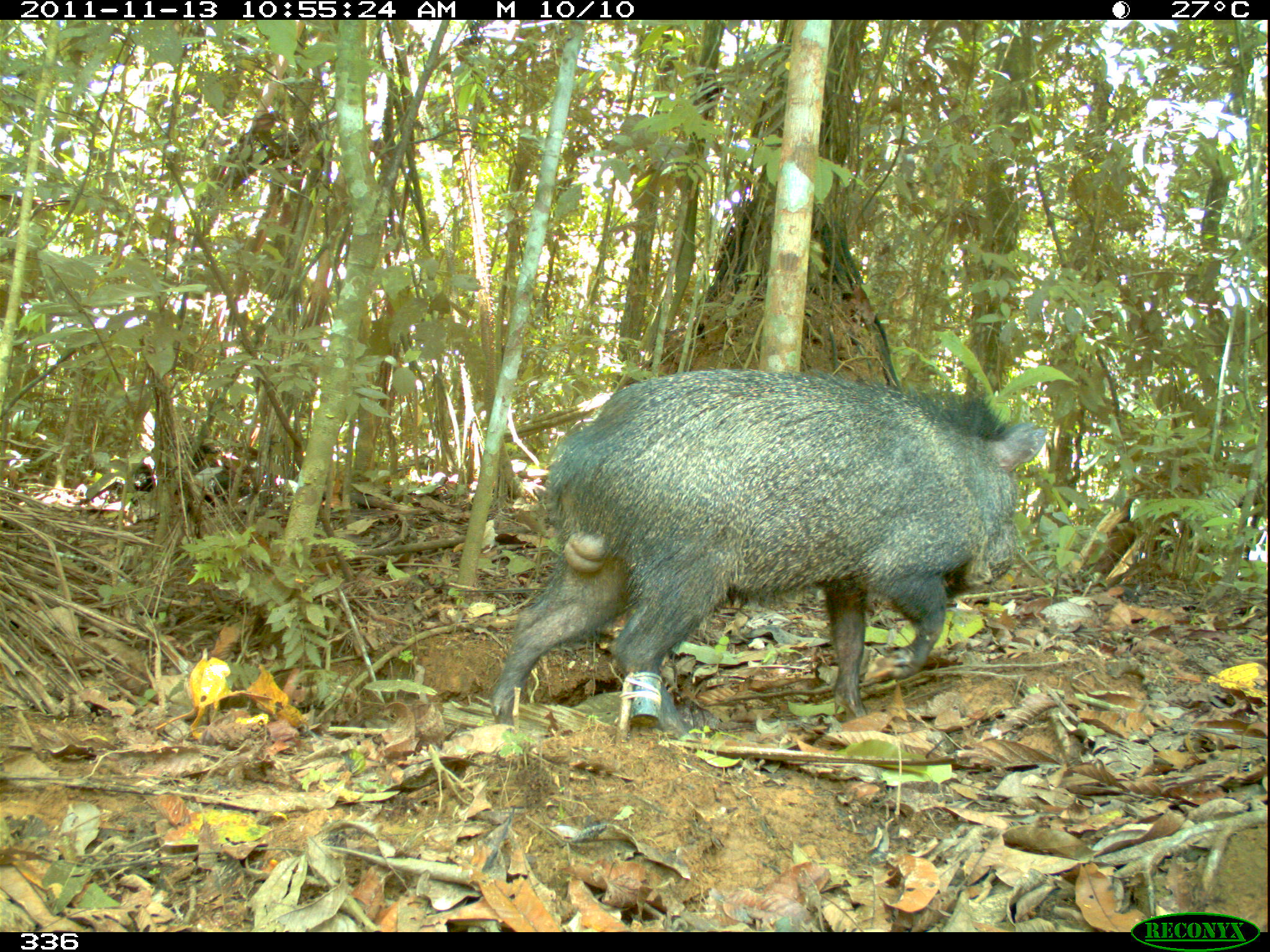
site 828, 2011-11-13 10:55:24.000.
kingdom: Animalia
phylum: Chordata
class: Mammalia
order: Artiodactyla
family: Tayassuidae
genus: Pecari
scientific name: Pecari tajacu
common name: collared peccary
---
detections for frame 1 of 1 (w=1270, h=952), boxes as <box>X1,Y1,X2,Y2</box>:
pecari tajacu: <box>489,365,1049,743</box>